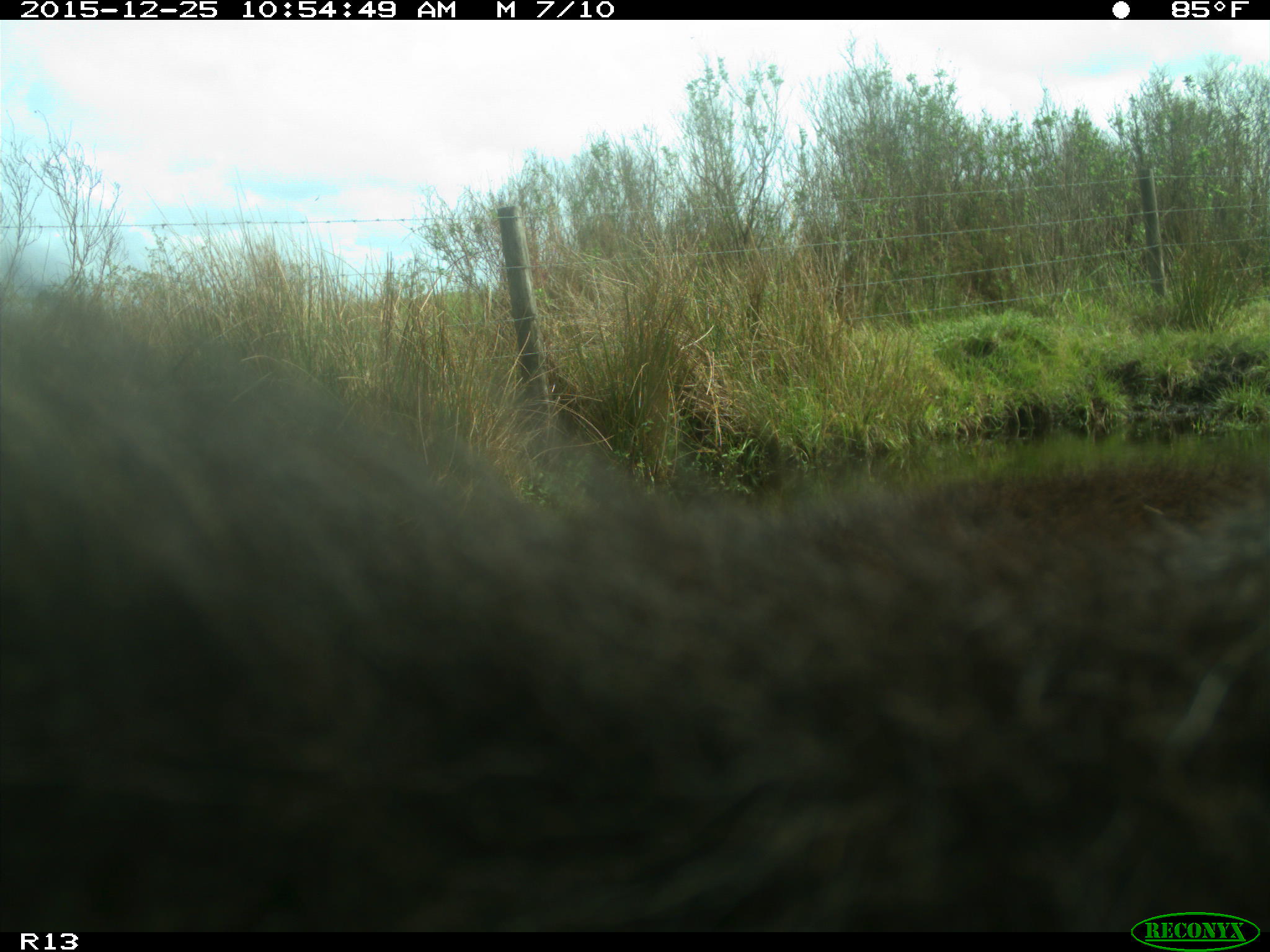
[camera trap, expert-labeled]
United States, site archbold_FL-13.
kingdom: Animalia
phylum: Chordata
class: Mammalia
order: Artiodactyla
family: Bovidae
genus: Bos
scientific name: Bos taurus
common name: domestic cow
Bos taurus (domestic cow).